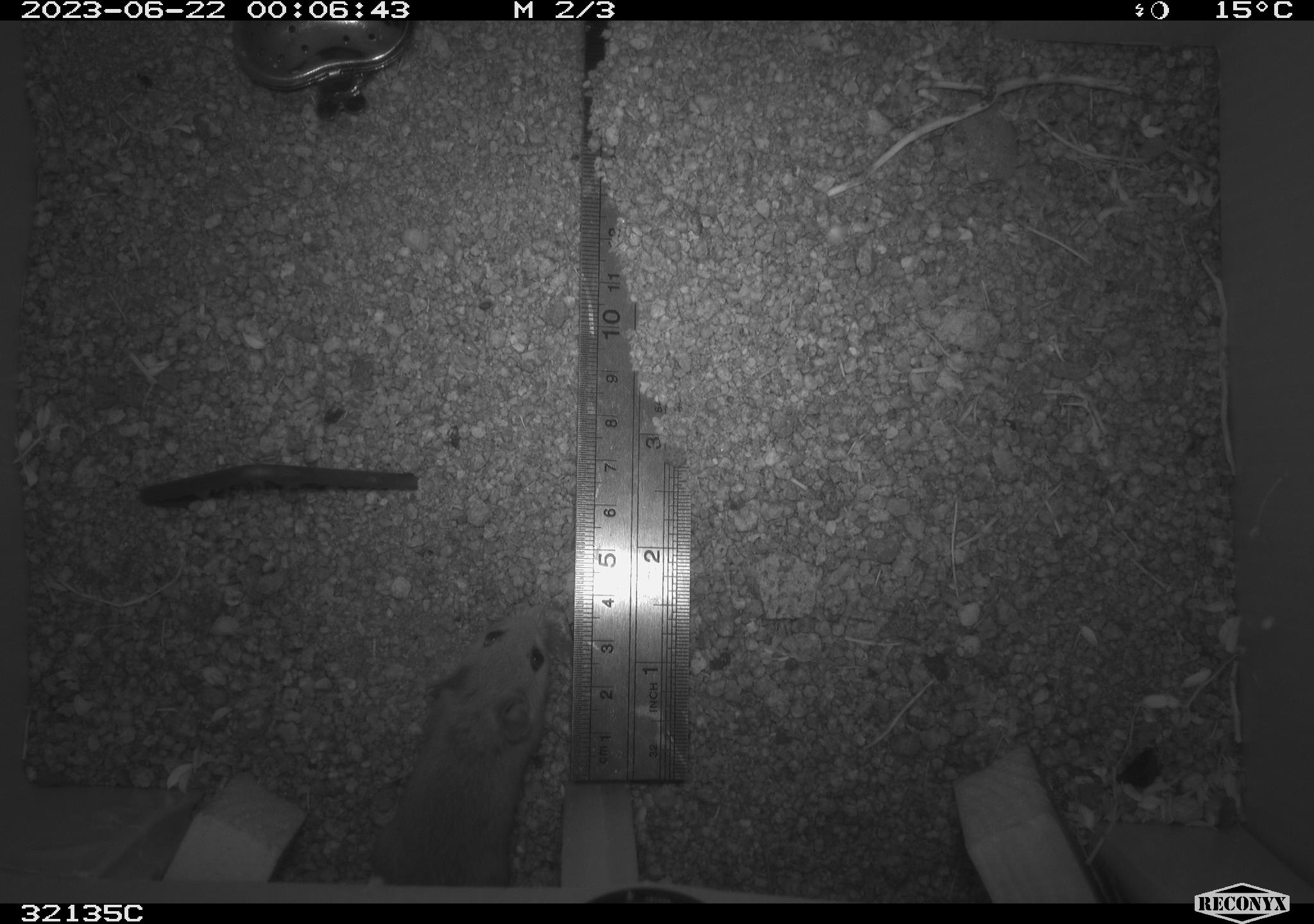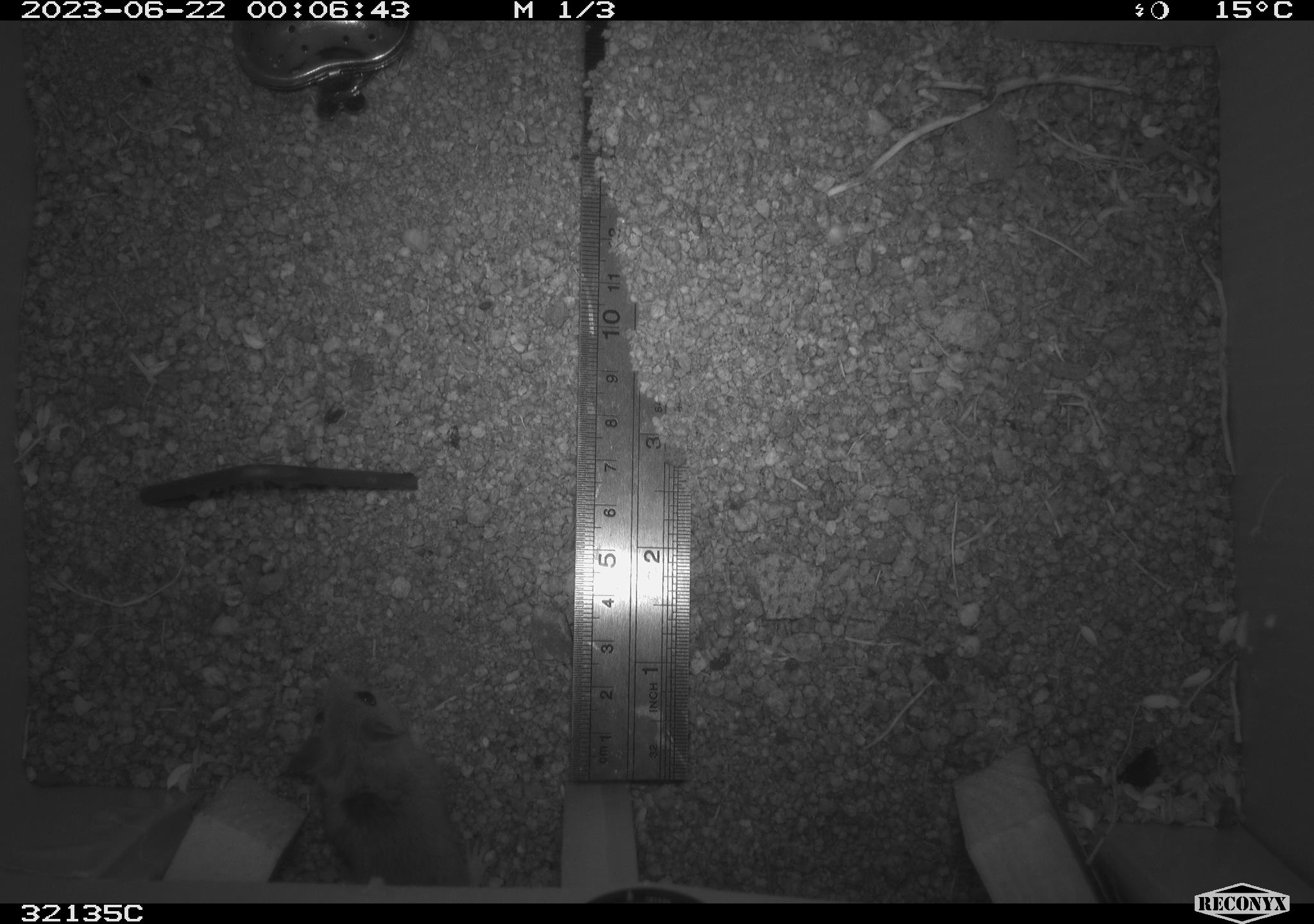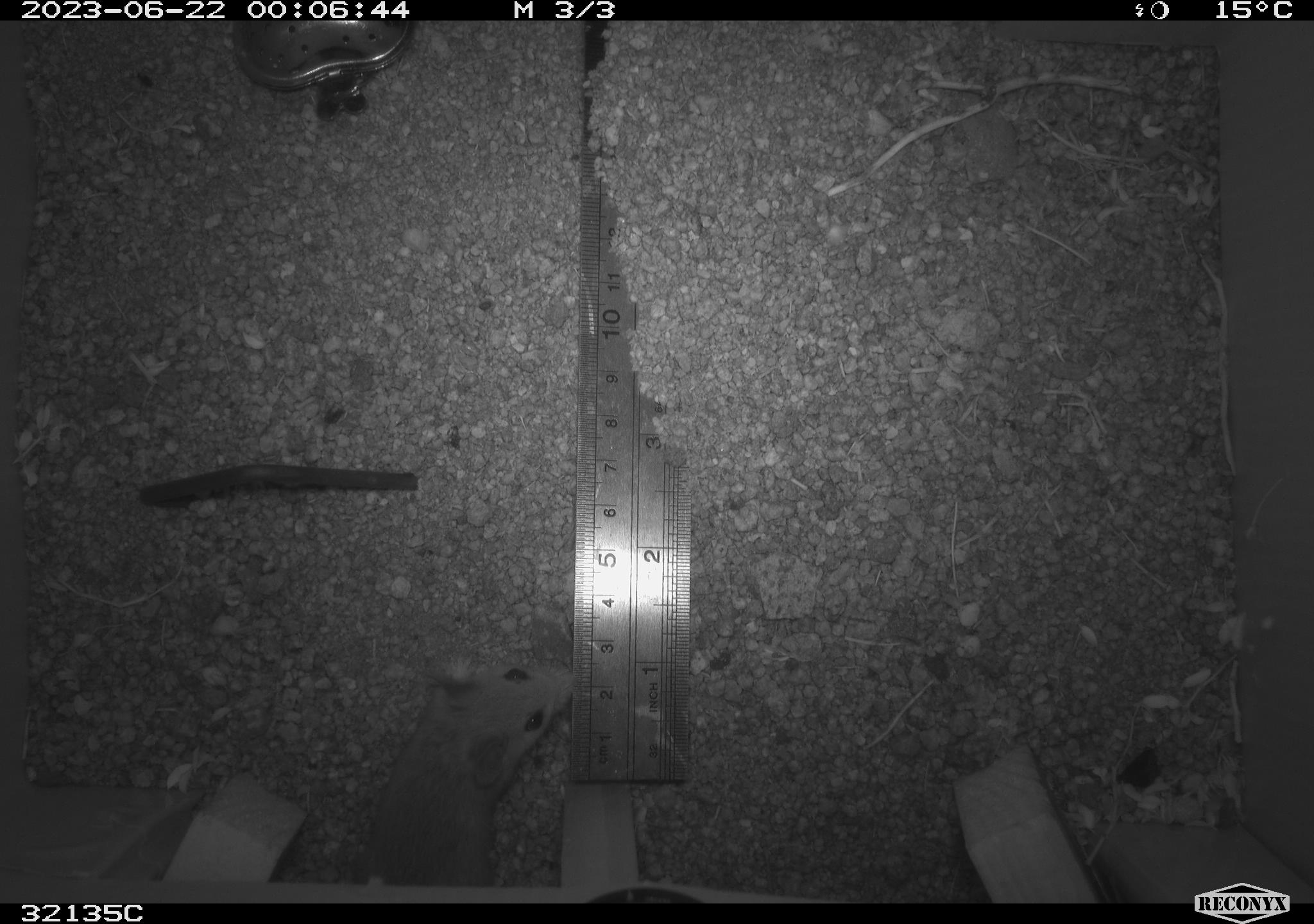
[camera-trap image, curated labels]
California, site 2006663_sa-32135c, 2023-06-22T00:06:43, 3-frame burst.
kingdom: Animalia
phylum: Chordata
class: Mammalia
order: Rodentia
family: Cricetidae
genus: Peromyscus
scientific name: Peromyscus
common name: deer mice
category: peromyscus species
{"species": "peromyscus species (deer mice) (Peromyscus)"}